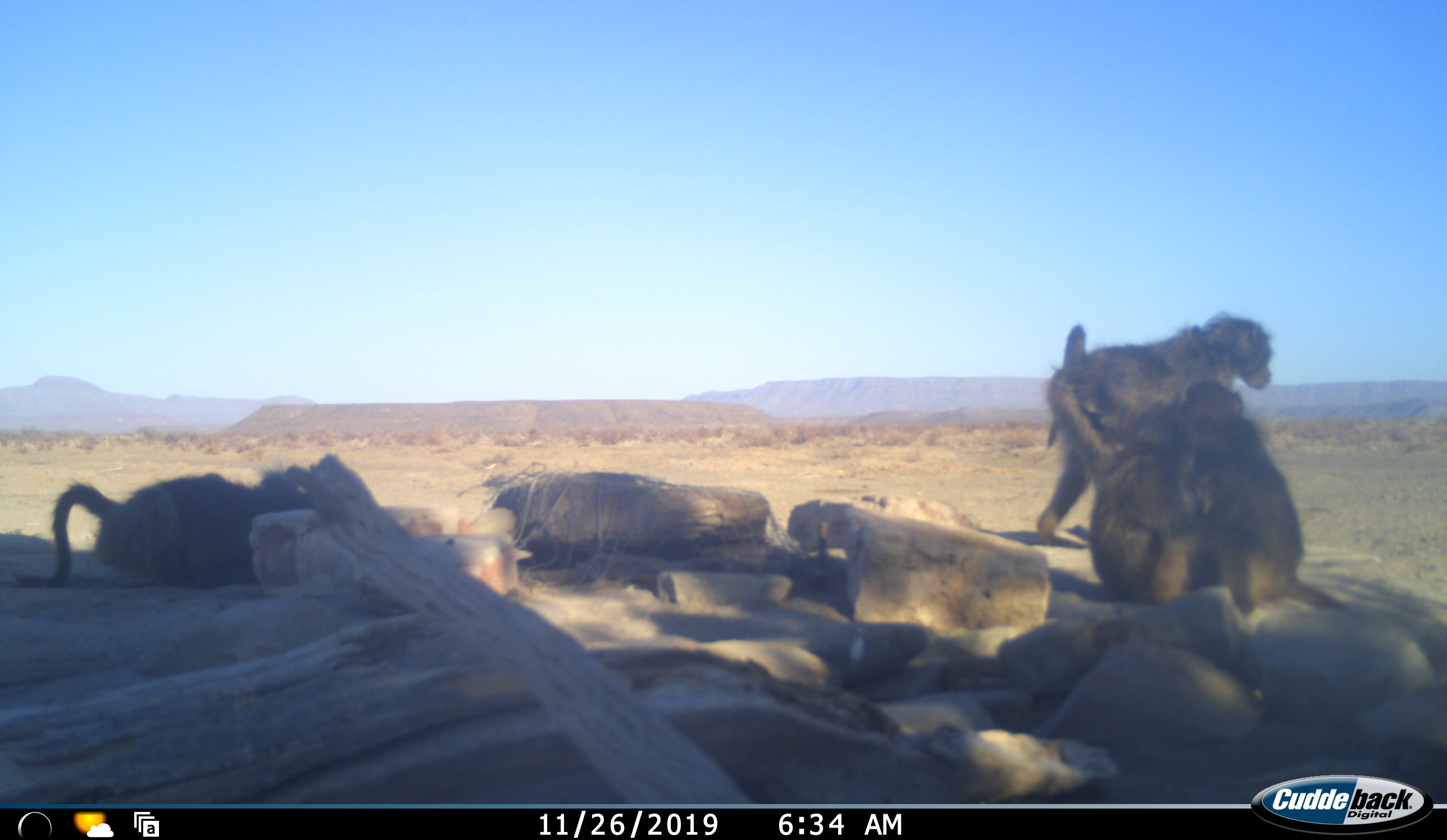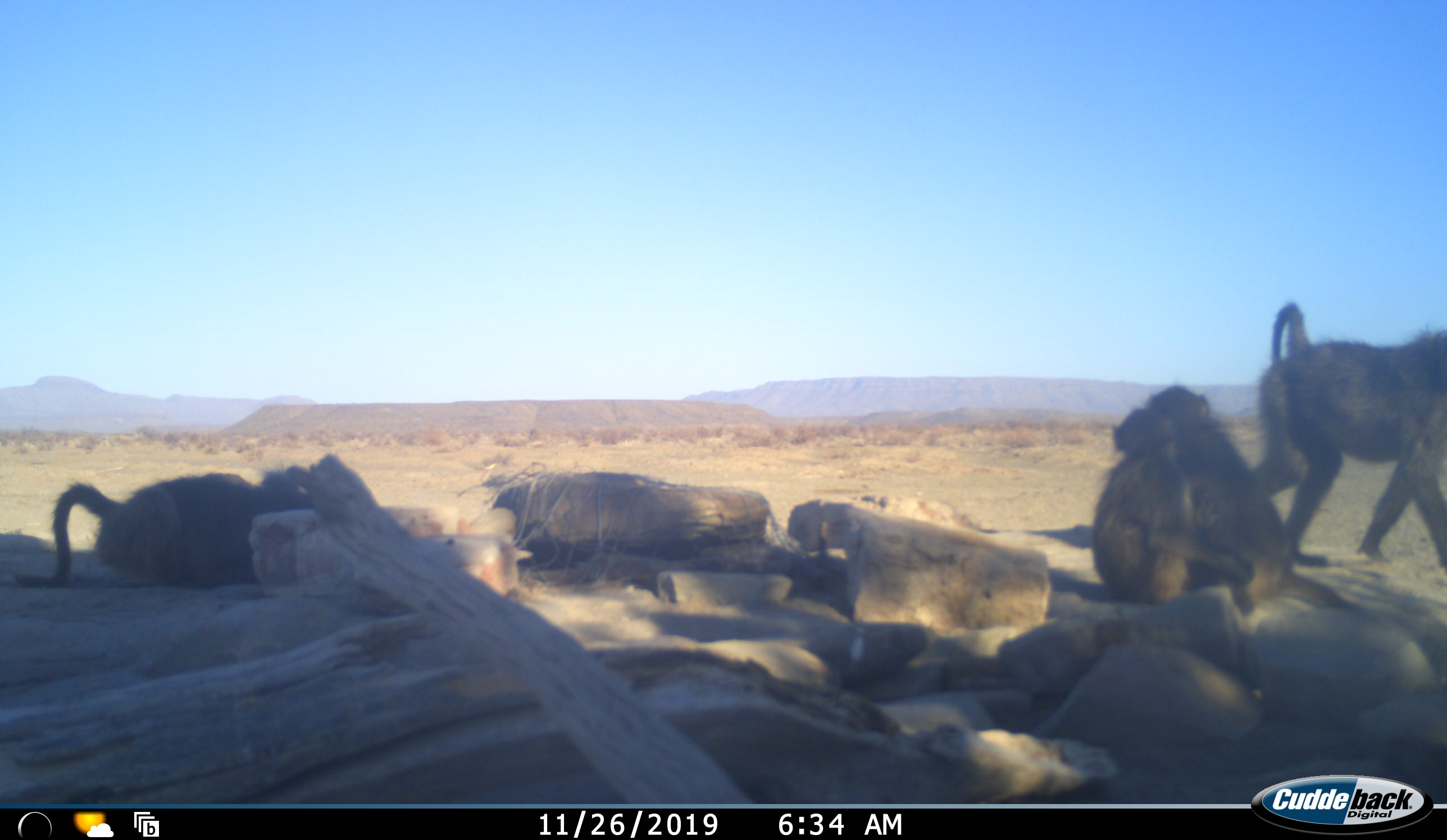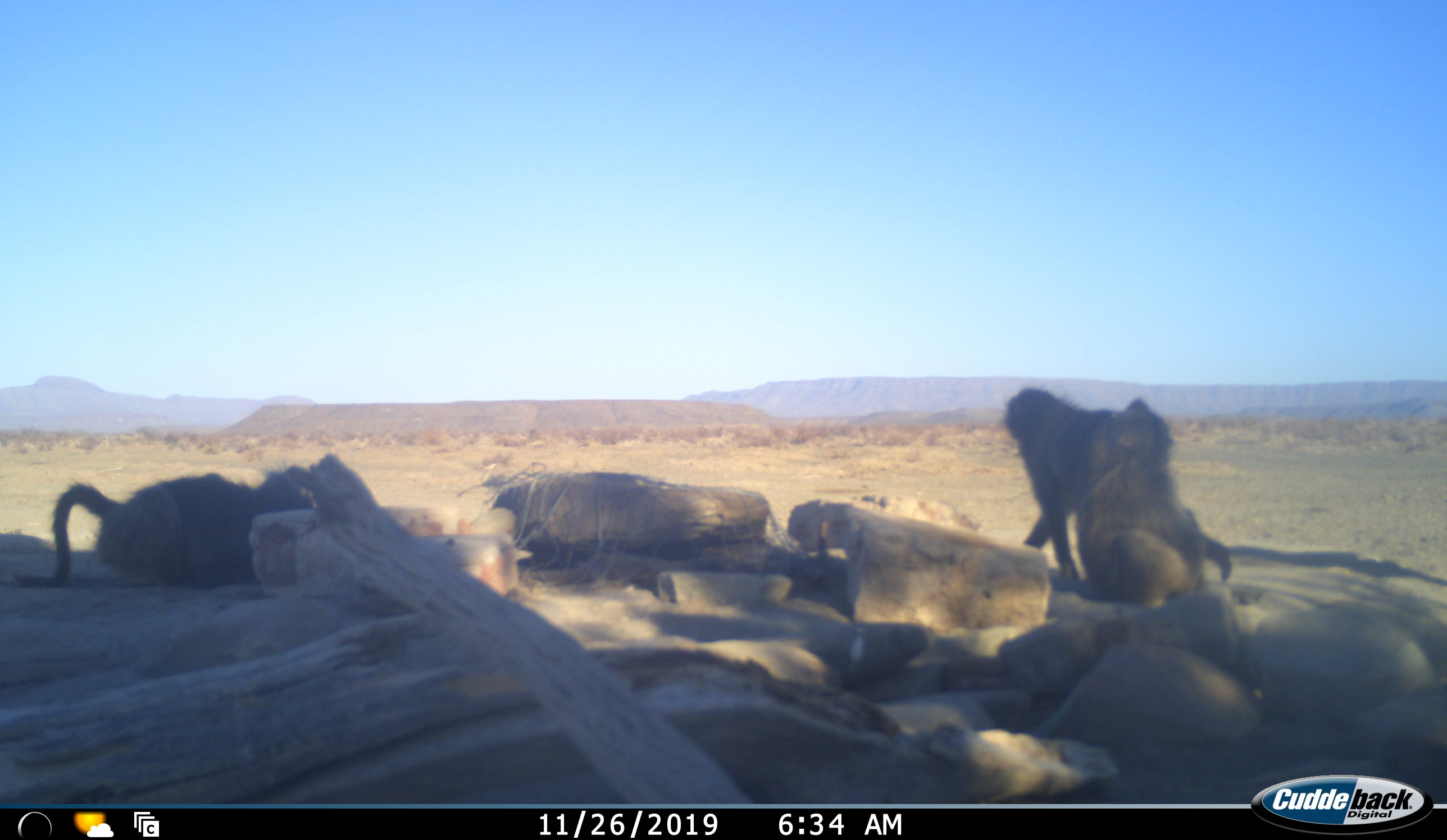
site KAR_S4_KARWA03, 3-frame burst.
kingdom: Animalia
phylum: Chordata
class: Mammalia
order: Primates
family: Cercopithecidae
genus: Papio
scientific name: Papio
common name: baboon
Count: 4.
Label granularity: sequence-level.